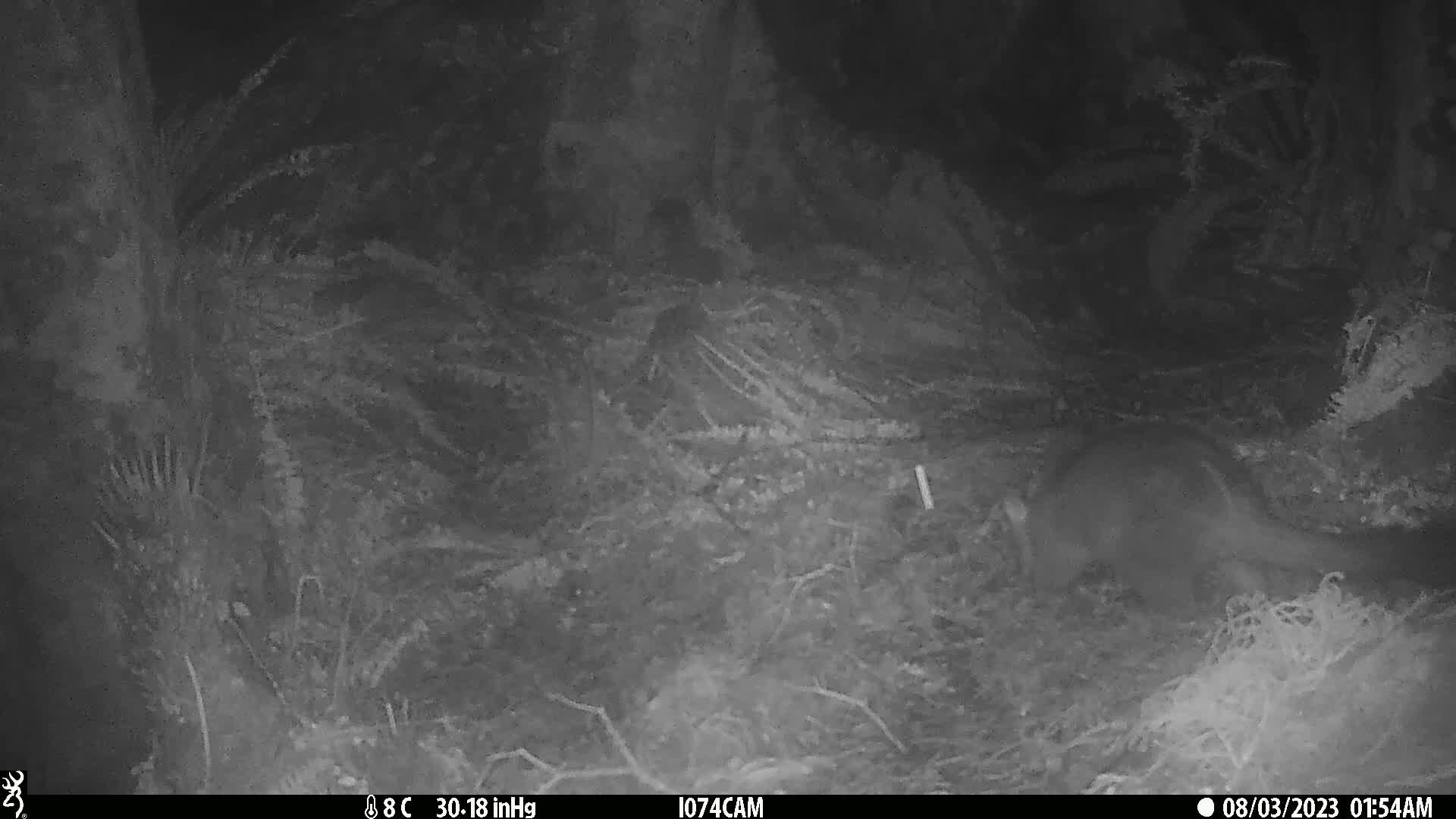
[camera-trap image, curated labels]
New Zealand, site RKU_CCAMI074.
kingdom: Animalia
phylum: Chordata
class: Mammalia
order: Diprotodontia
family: Phalangeridae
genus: Trichosurus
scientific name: Trichosurus vulpecula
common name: common brushtail possum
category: possum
Possum (common brushtail possum) (Trichosurus vulpecula).